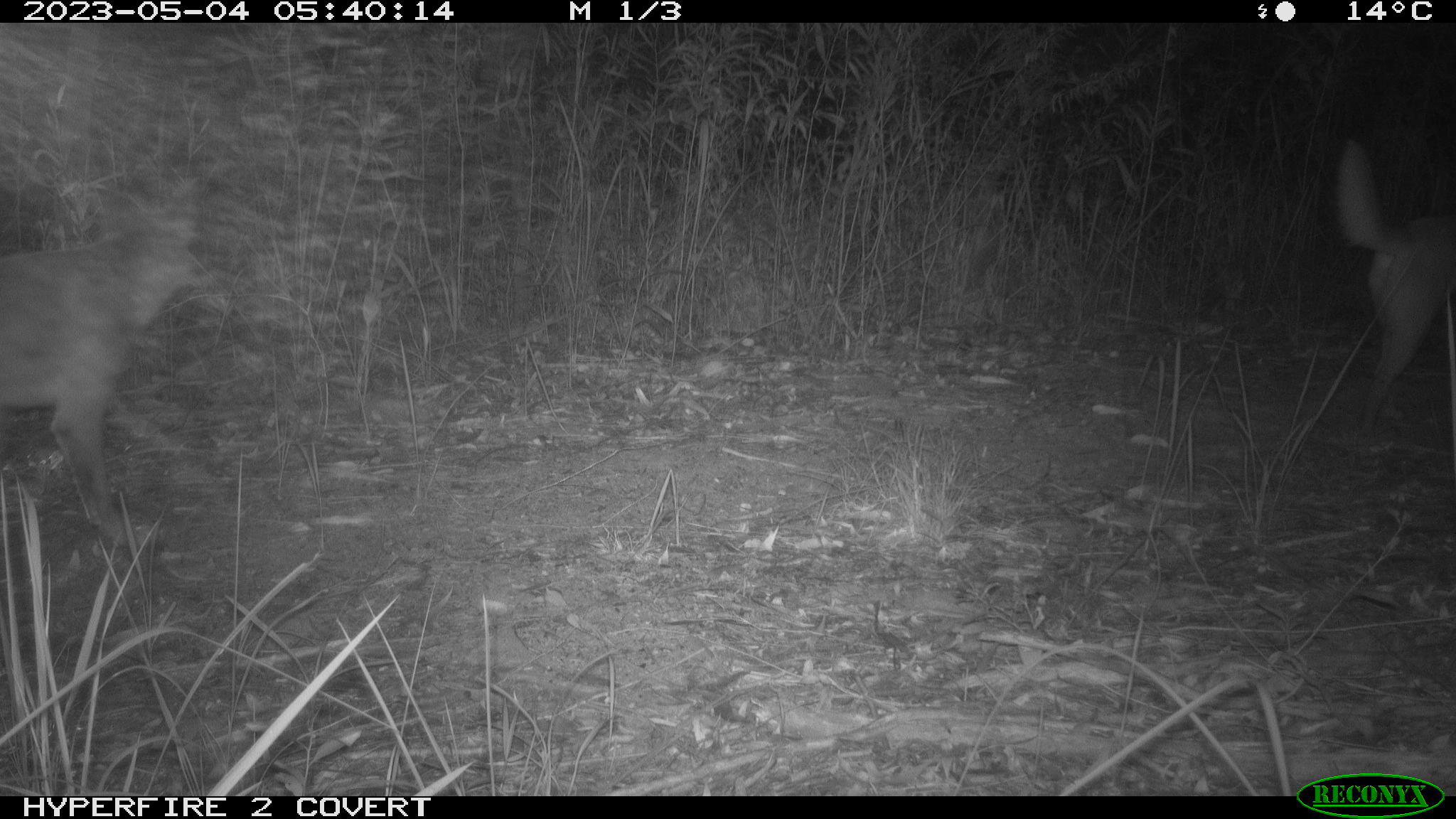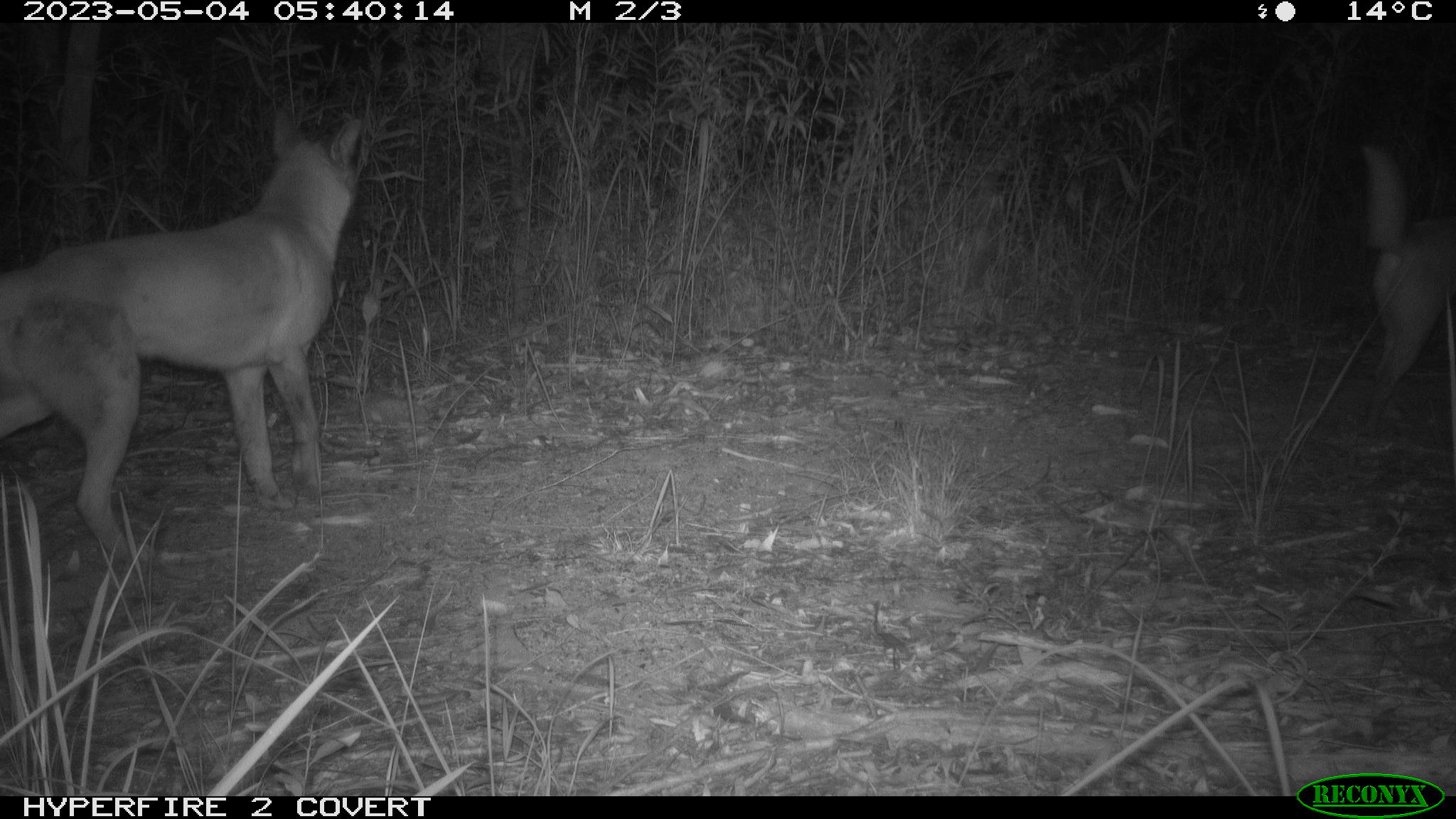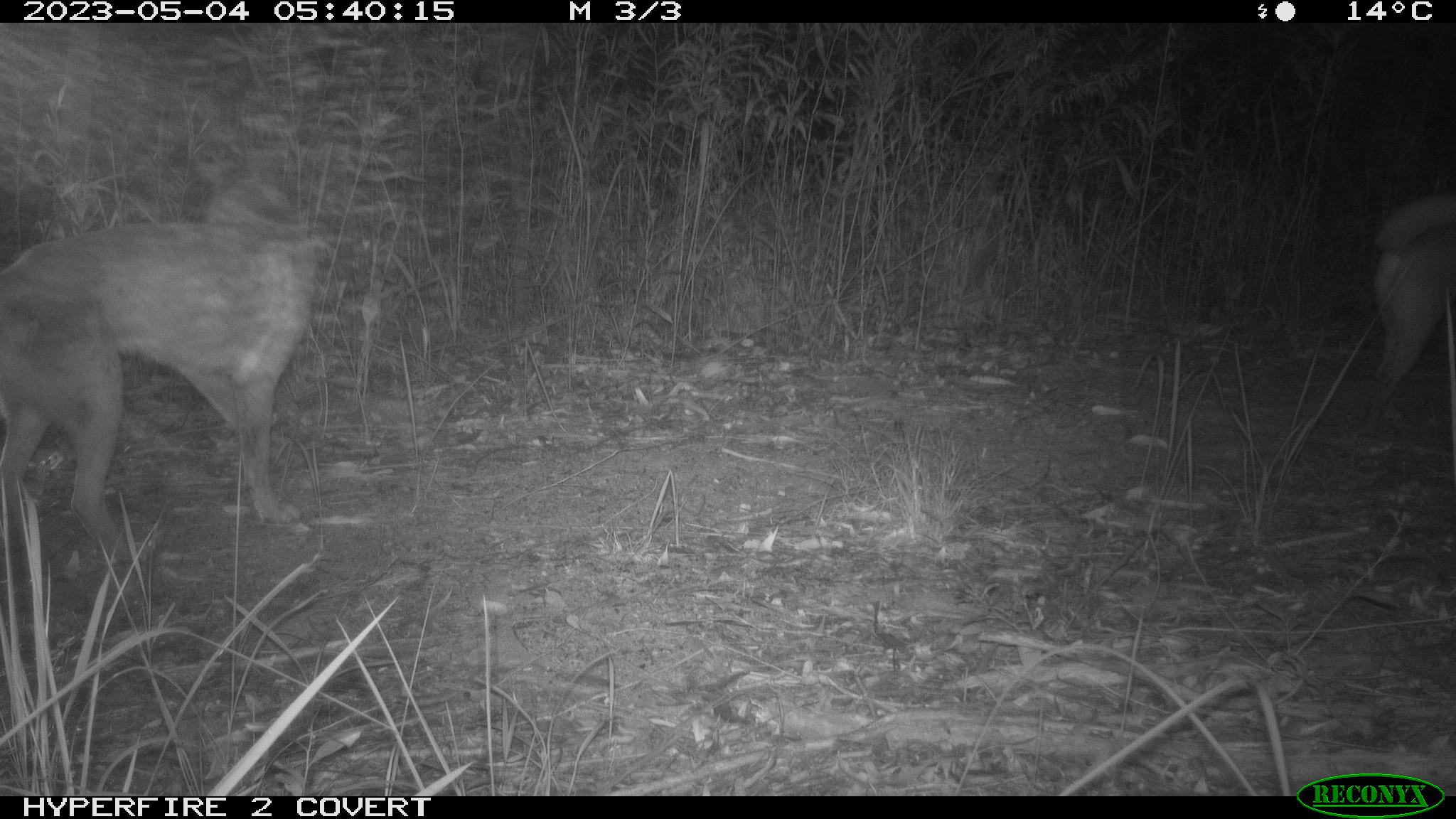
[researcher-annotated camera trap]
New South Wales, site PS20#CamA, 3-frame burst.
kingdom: Animalia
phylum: Chordata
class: Mammalia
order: Carnivora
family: Canidae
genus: Canis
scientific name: Canis familiaris dingo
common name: dingo